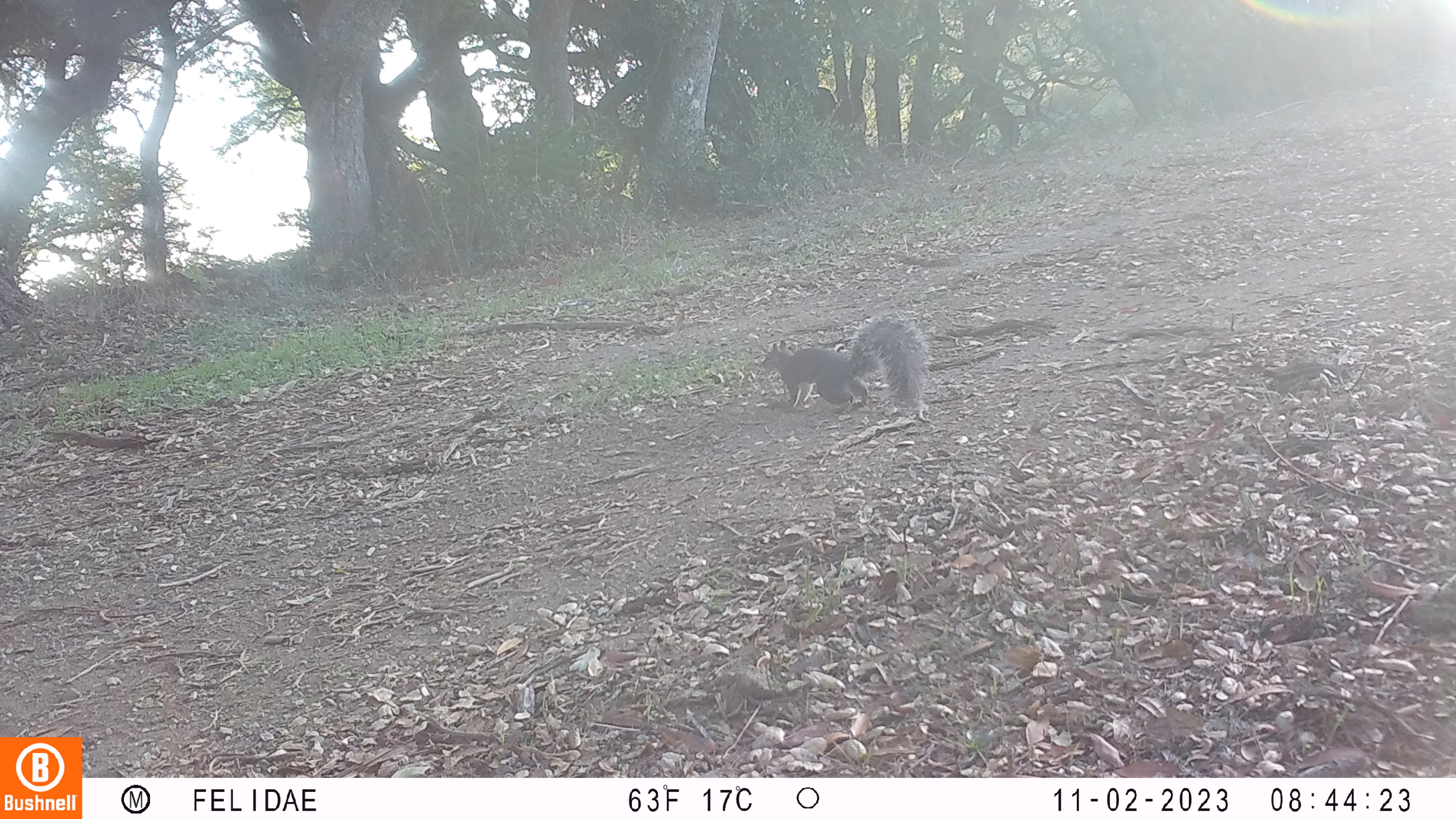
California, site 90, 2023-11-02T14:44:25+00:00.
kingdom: Animalia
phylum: Chordata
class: Mammalia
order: Rodentia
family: Sciuridae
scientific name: Sciuridae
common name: squirrel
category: unknown squirrel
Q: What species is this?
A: Unknown squirrel (squirrel) (Sciuridae).